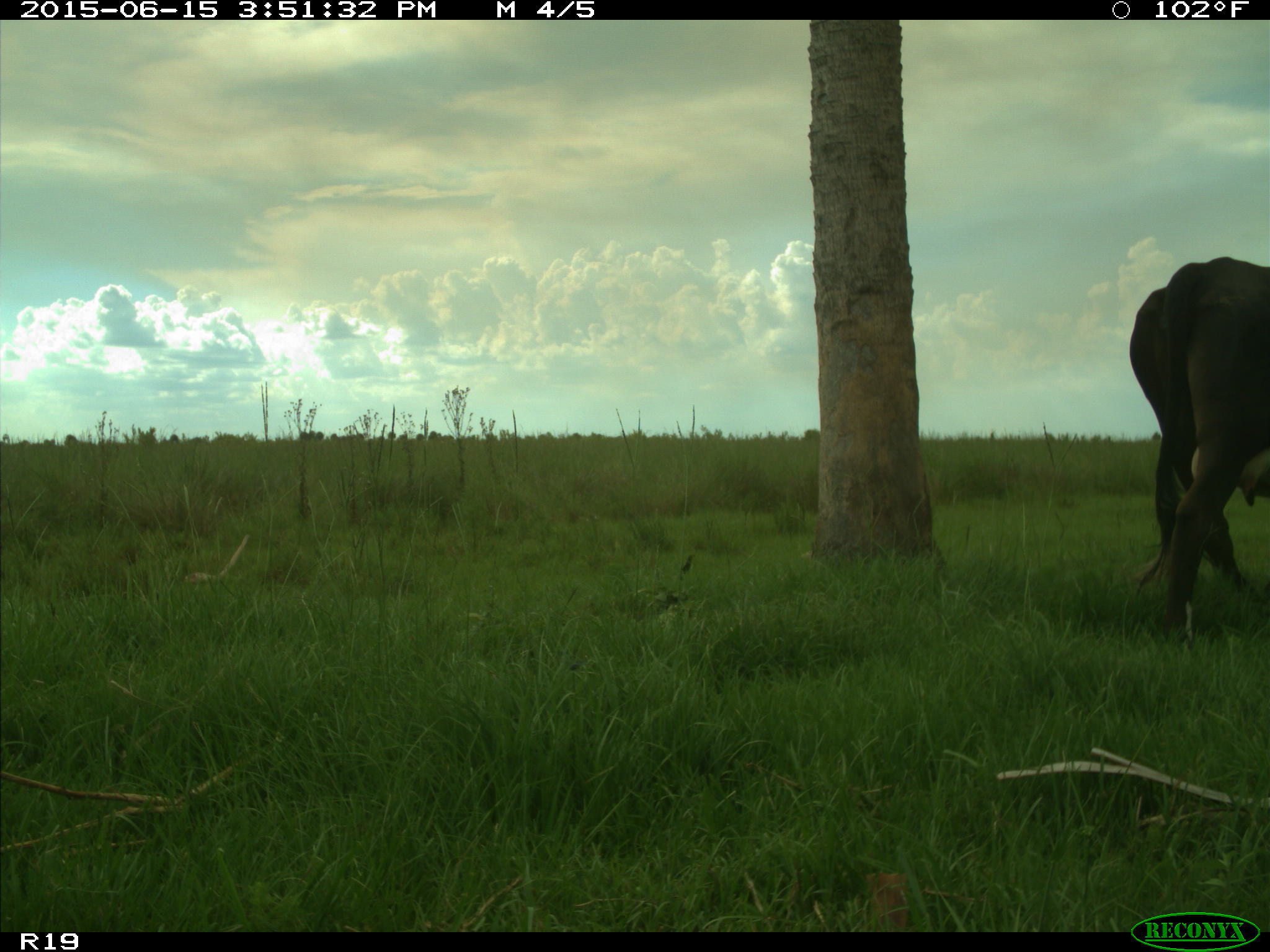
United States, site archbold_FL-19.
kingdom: Animalia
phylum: Chordata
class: Mammalia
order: Artiodactyla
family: Bovidae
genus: Bos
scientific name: Bos taurus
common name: domestic cow